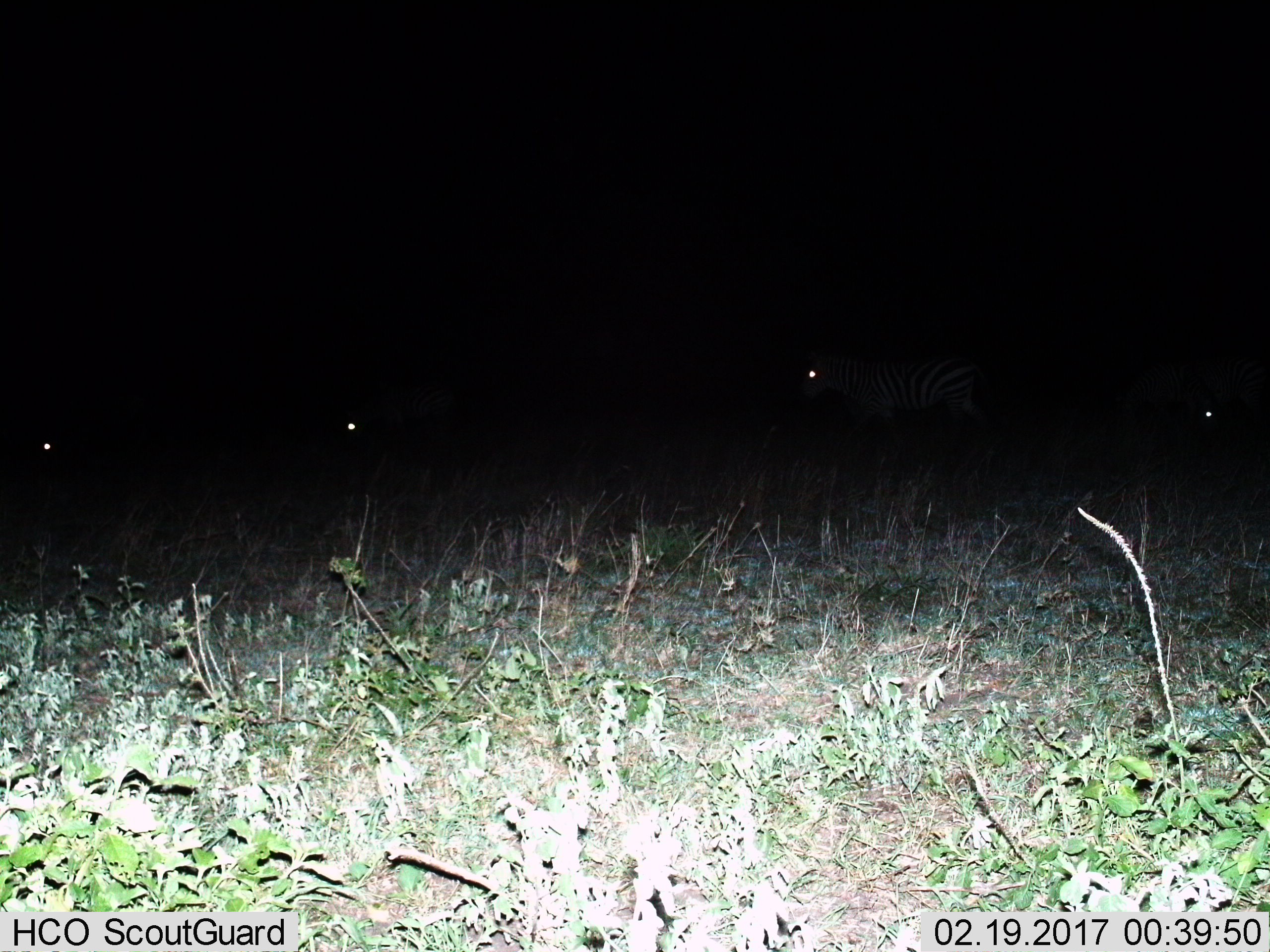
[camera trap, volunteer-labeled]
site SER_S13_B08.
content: unidentified animal